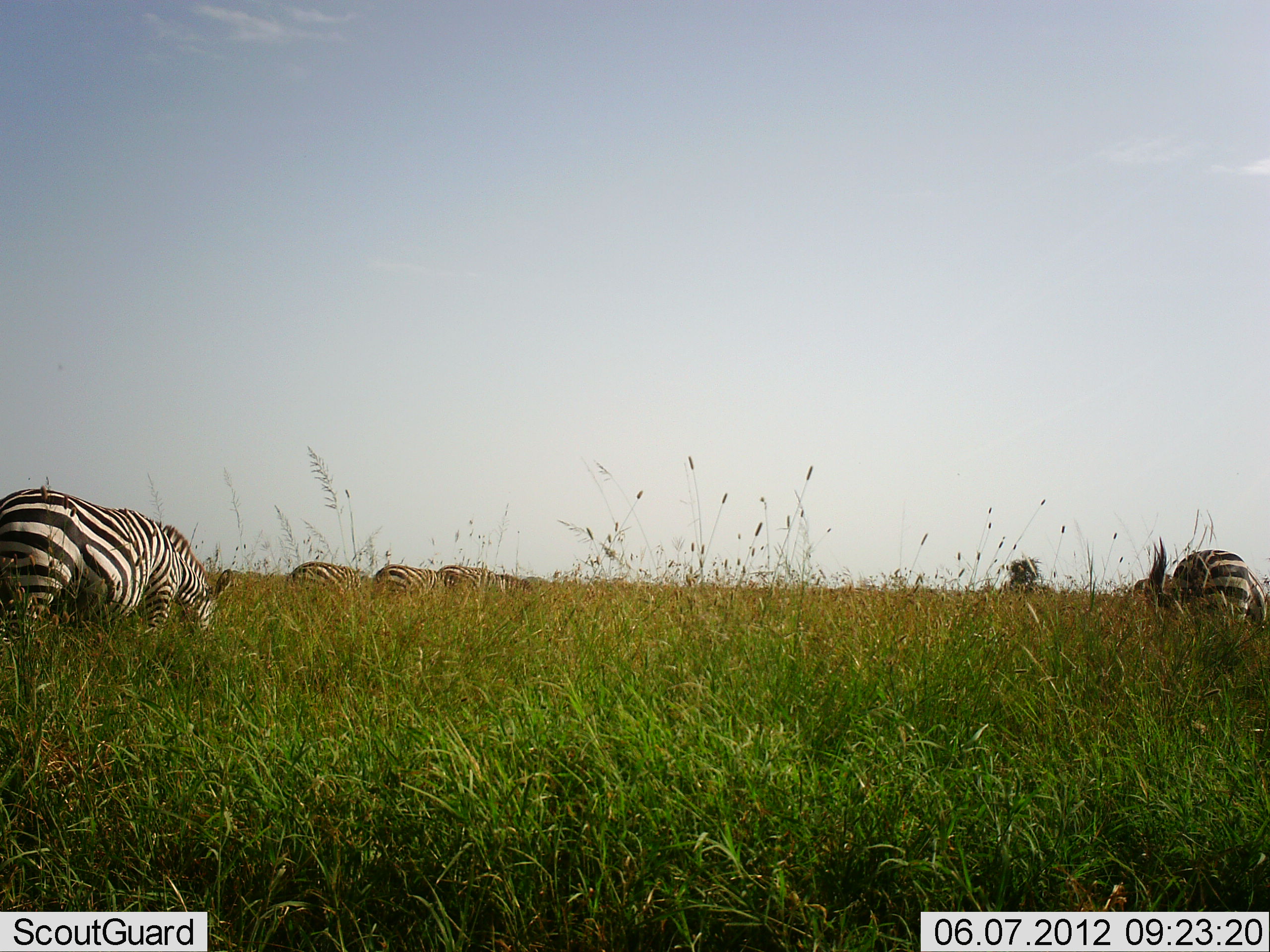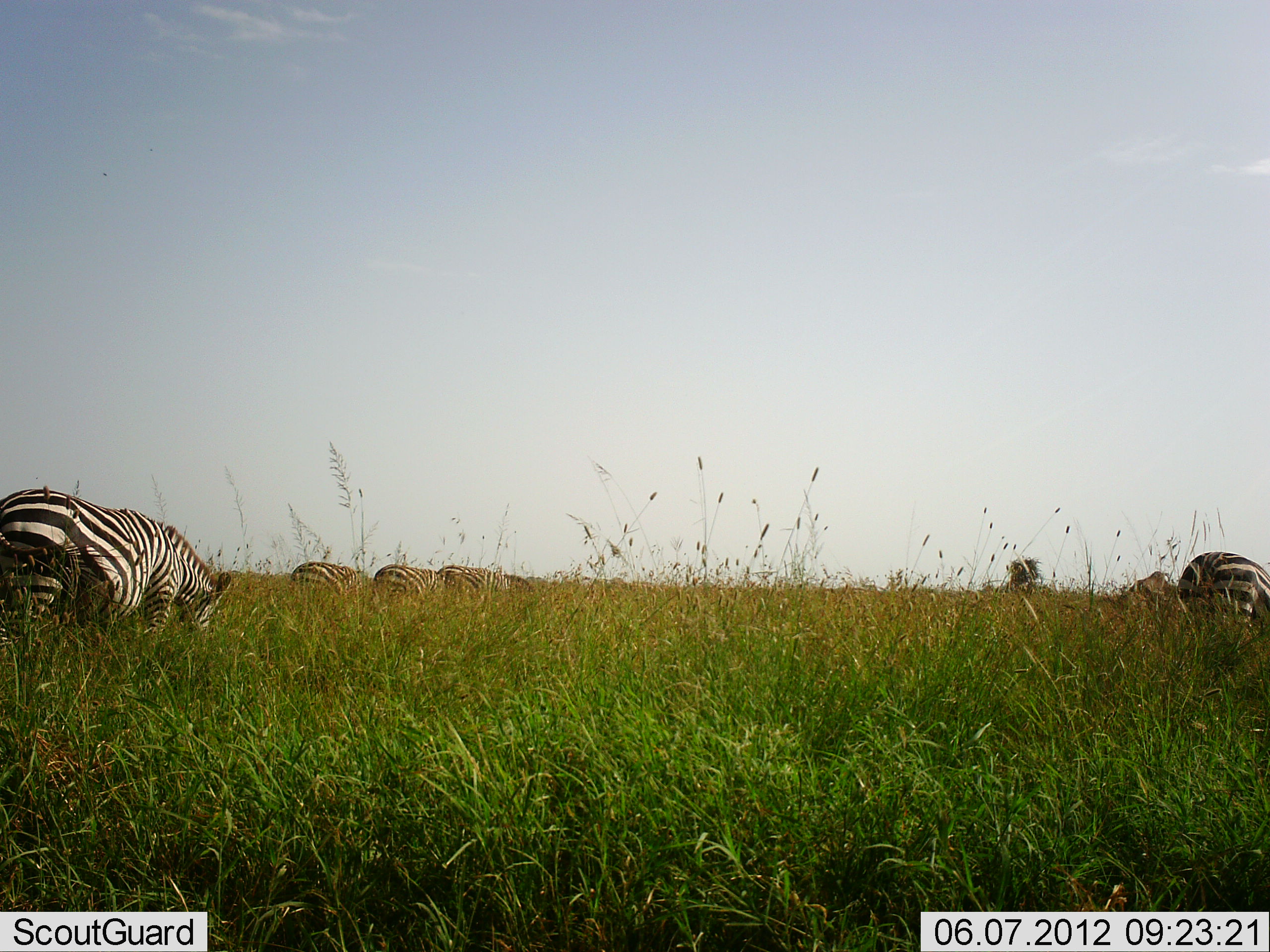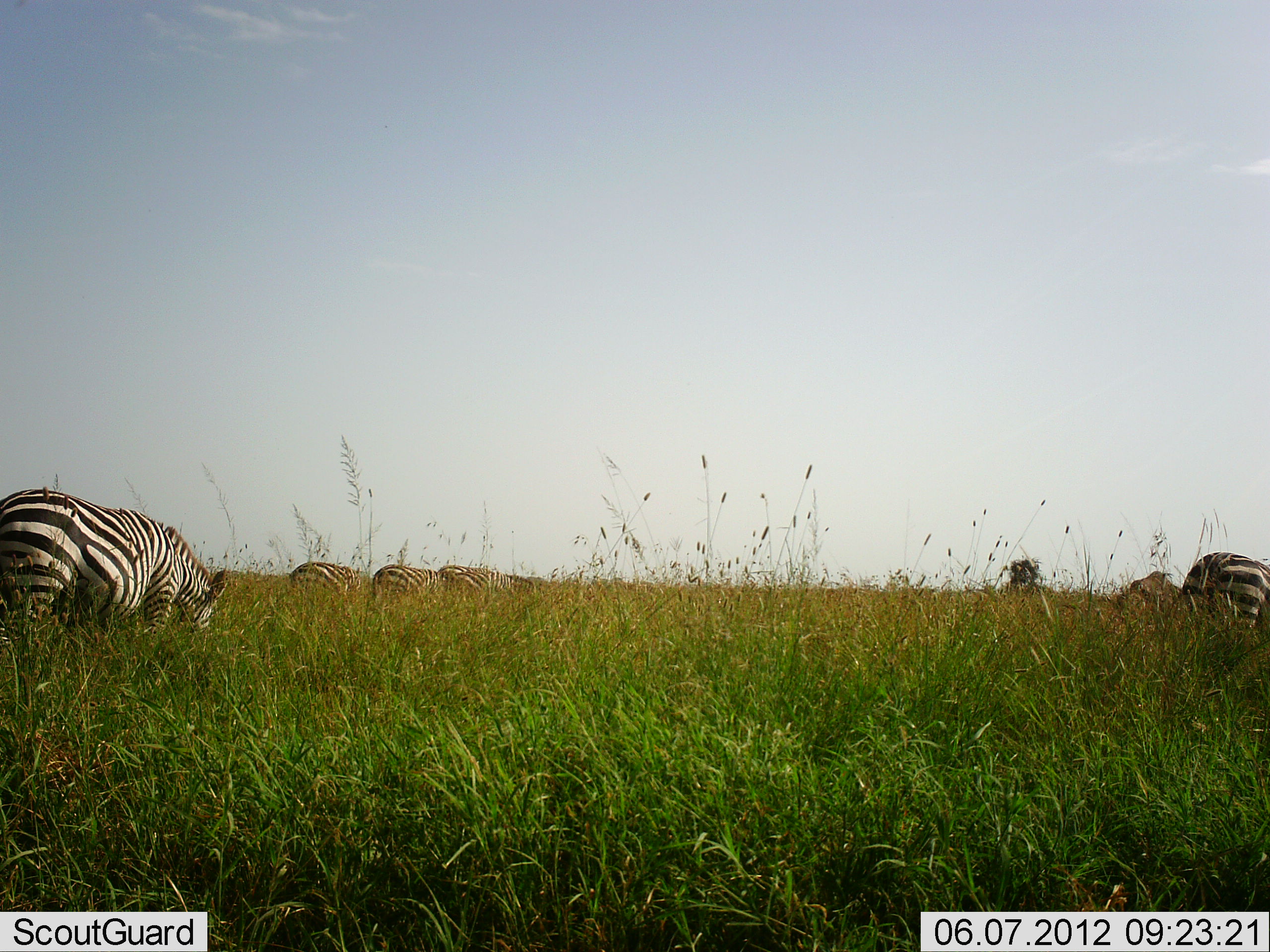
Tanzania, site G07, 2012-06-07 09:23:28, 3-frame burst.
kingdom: Animalia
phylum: Chordata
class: Mammalia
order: Perissodactyla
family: Equidae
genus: Equus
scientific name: Equus quagga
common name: plains zebra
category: zebra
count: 6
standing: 30%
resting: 0%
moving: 0%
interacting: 0%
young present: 0%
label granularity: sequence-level